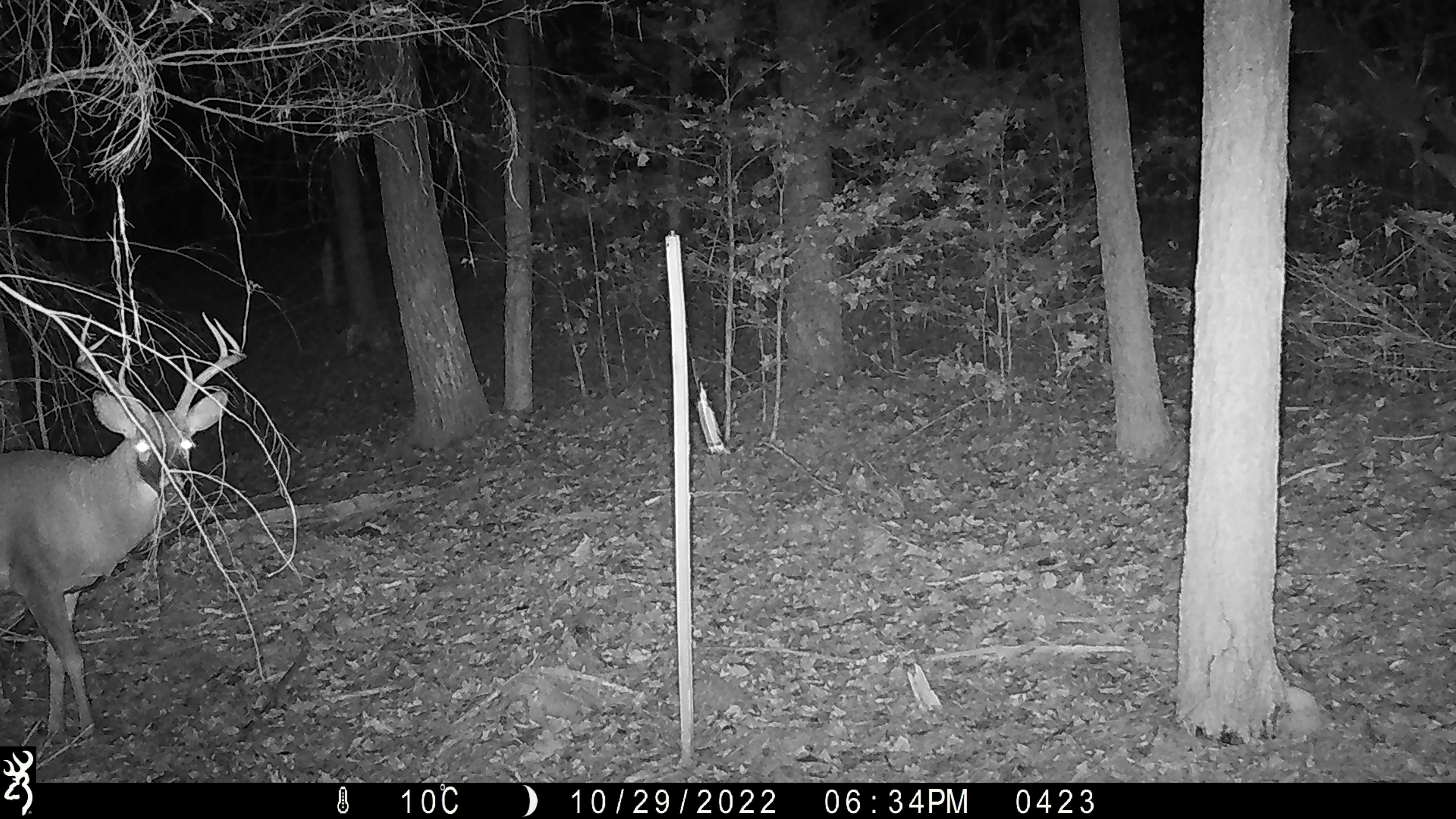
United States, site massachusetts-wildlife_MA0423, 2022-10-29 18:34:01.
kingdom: Animalia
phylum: Chordata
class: Mammalia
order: Artiodactyla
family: Cervidae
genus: Odocoileus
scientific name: Odocoileus virginianus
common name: white-tailed deer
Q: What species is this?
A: White-tailed deer (Odocoileus virginianus).